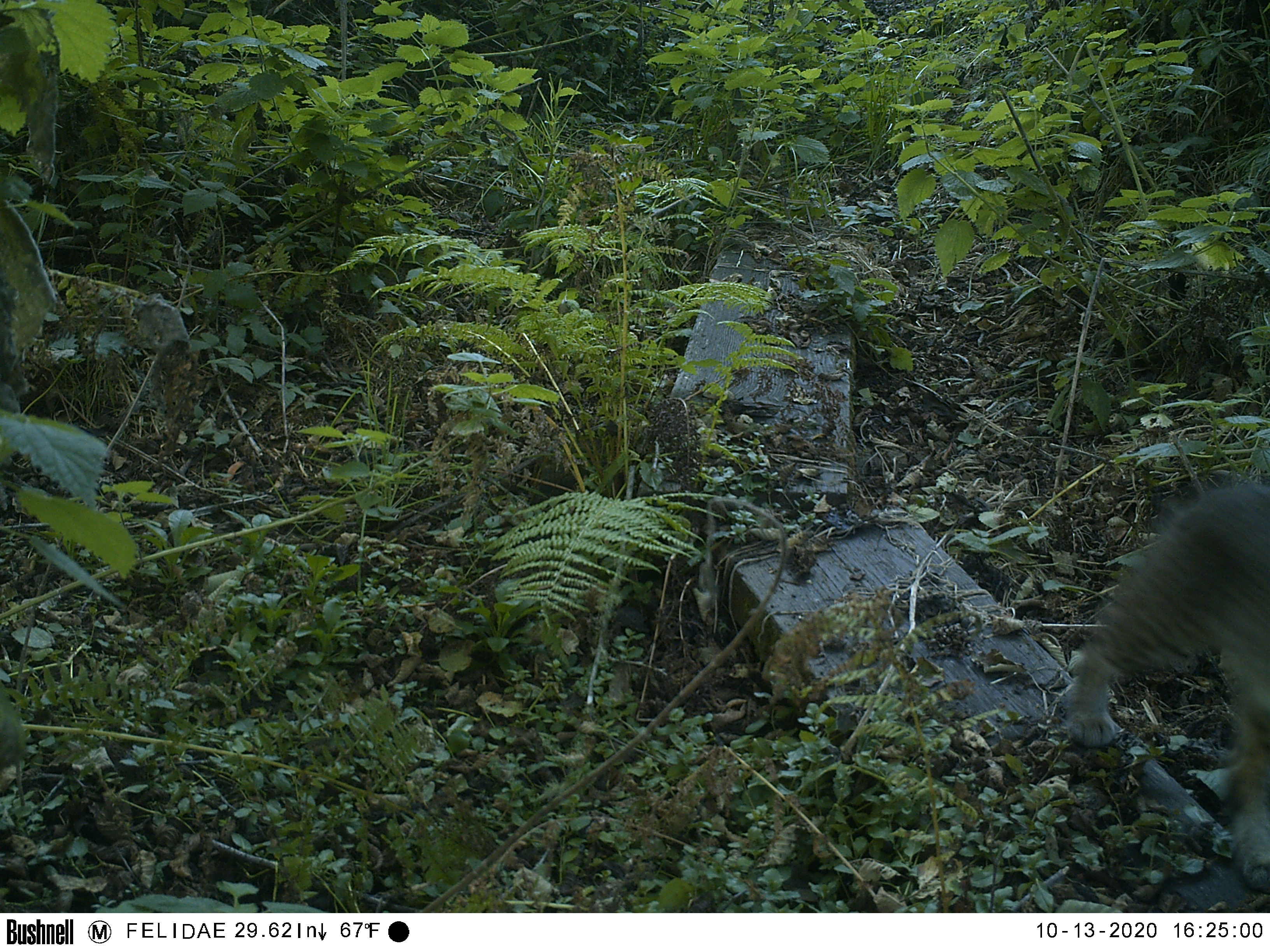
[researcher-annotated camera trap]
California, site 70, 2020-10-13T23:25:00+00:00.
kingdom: Animalia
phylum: Chordata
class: Mammalia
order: Carnivora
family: Felidae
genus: Lynx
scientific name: Lynx rufus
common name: bobcat